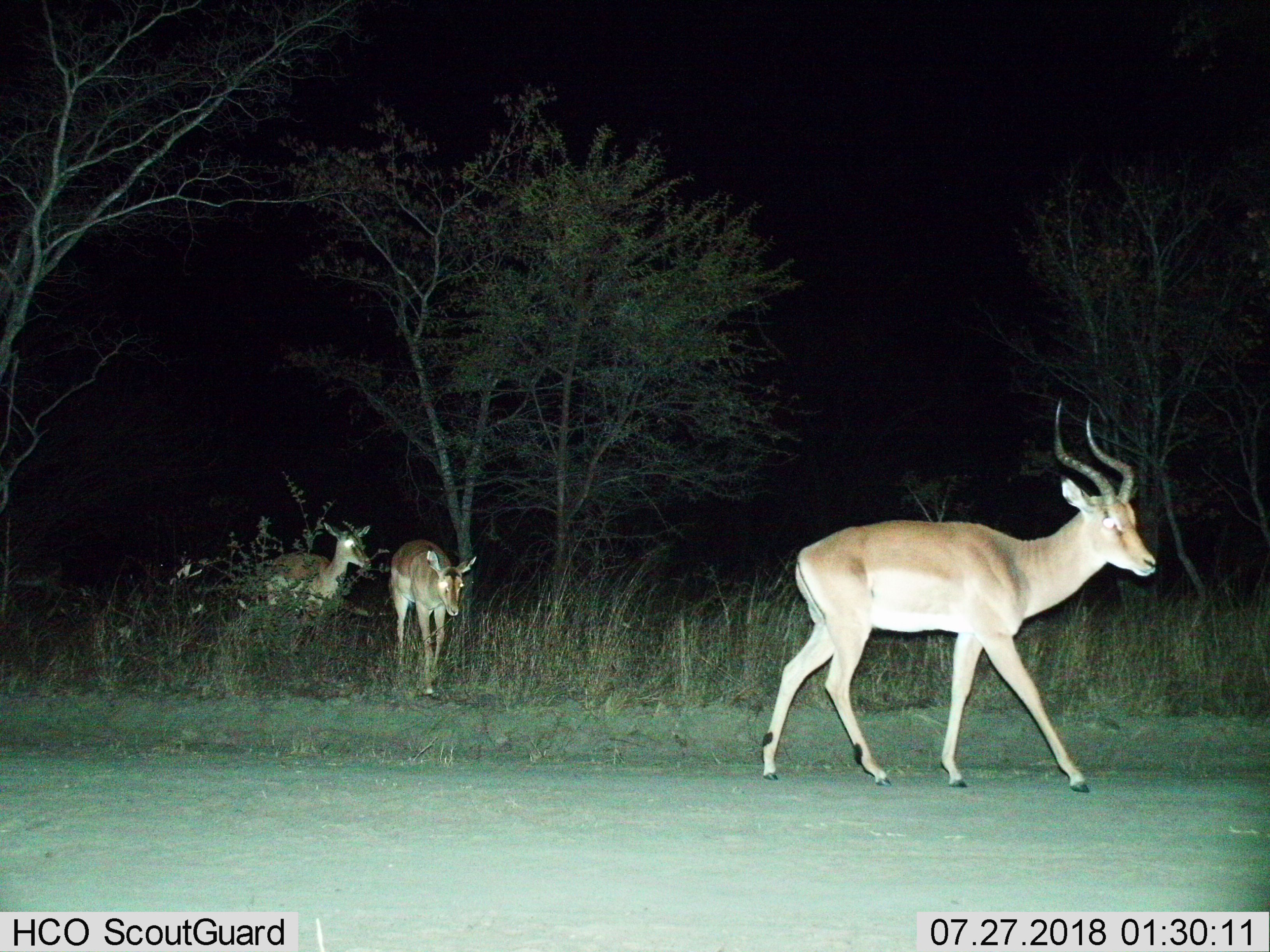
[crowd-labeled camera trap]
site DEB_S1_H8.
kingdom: Animalia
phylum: Chordata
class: Mammalia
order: Artiodactyla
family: Bovidae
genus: Aepyceros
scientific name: Aepyceros melampus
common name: impala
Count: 3.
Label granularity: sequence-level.